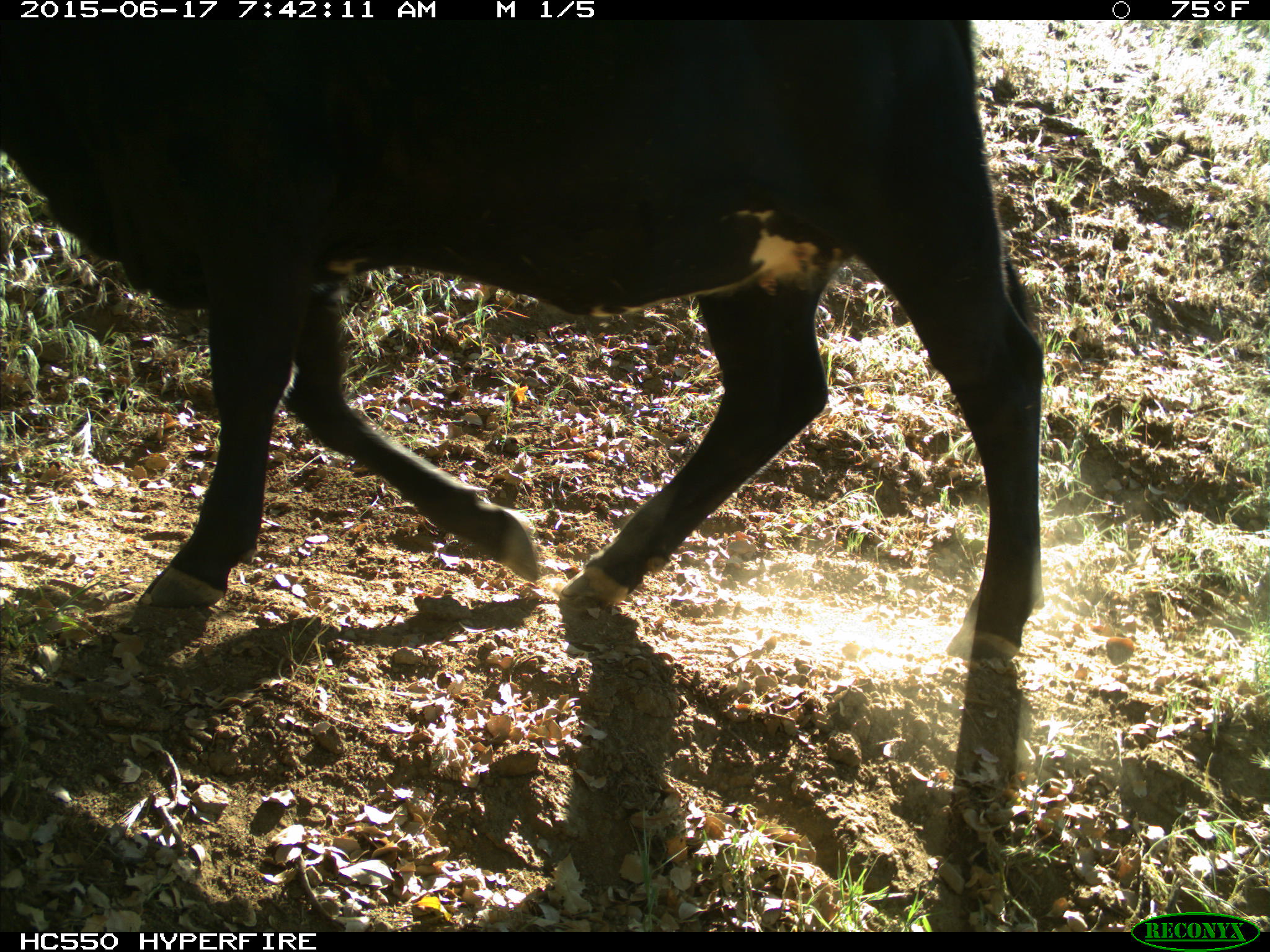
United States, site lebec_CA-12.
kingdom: Animalia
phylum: Chordata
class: Mammalia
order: Artiodactyla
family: Bovidae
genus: Bos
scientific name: Bos taurus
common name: domestic cow